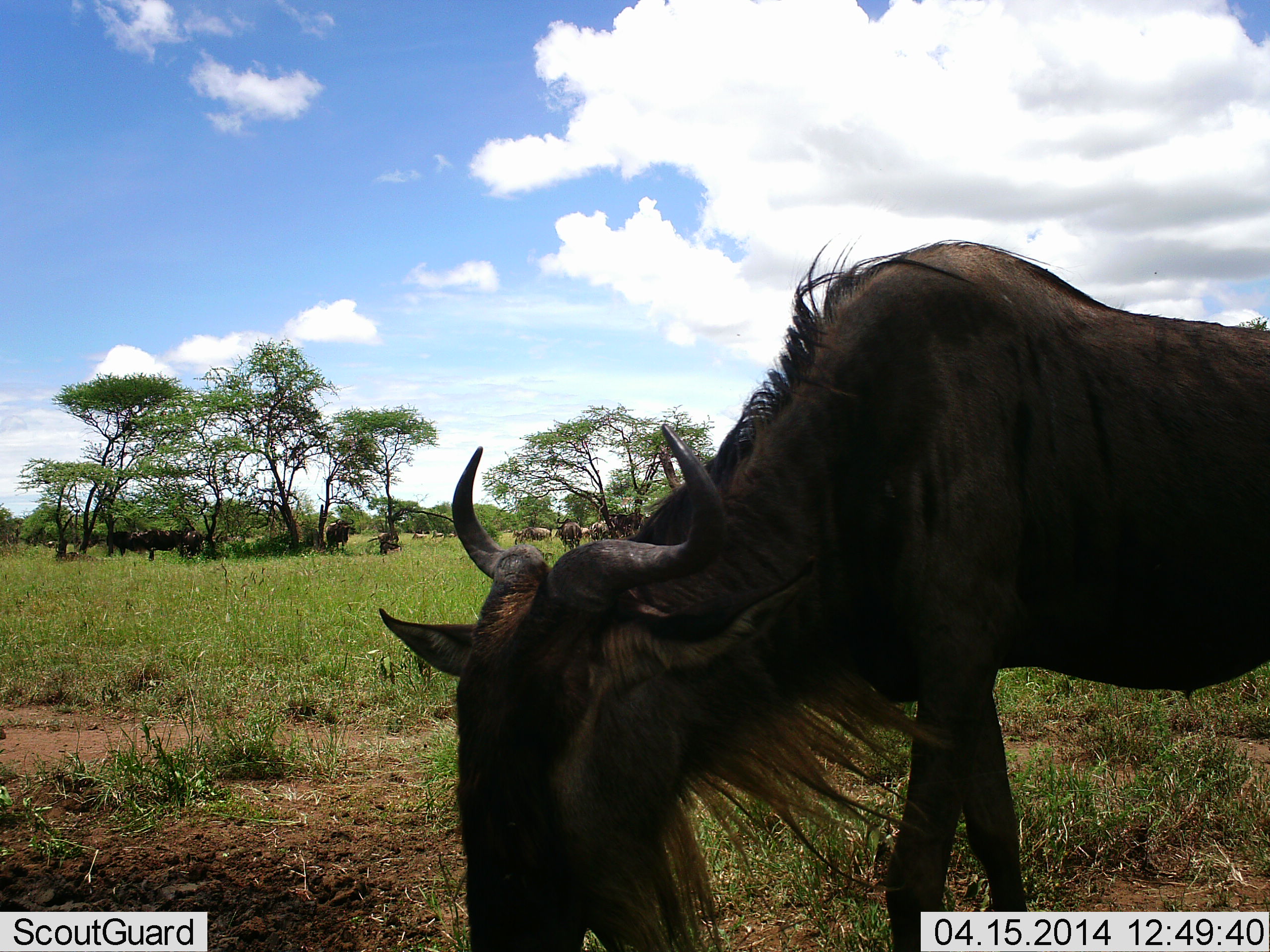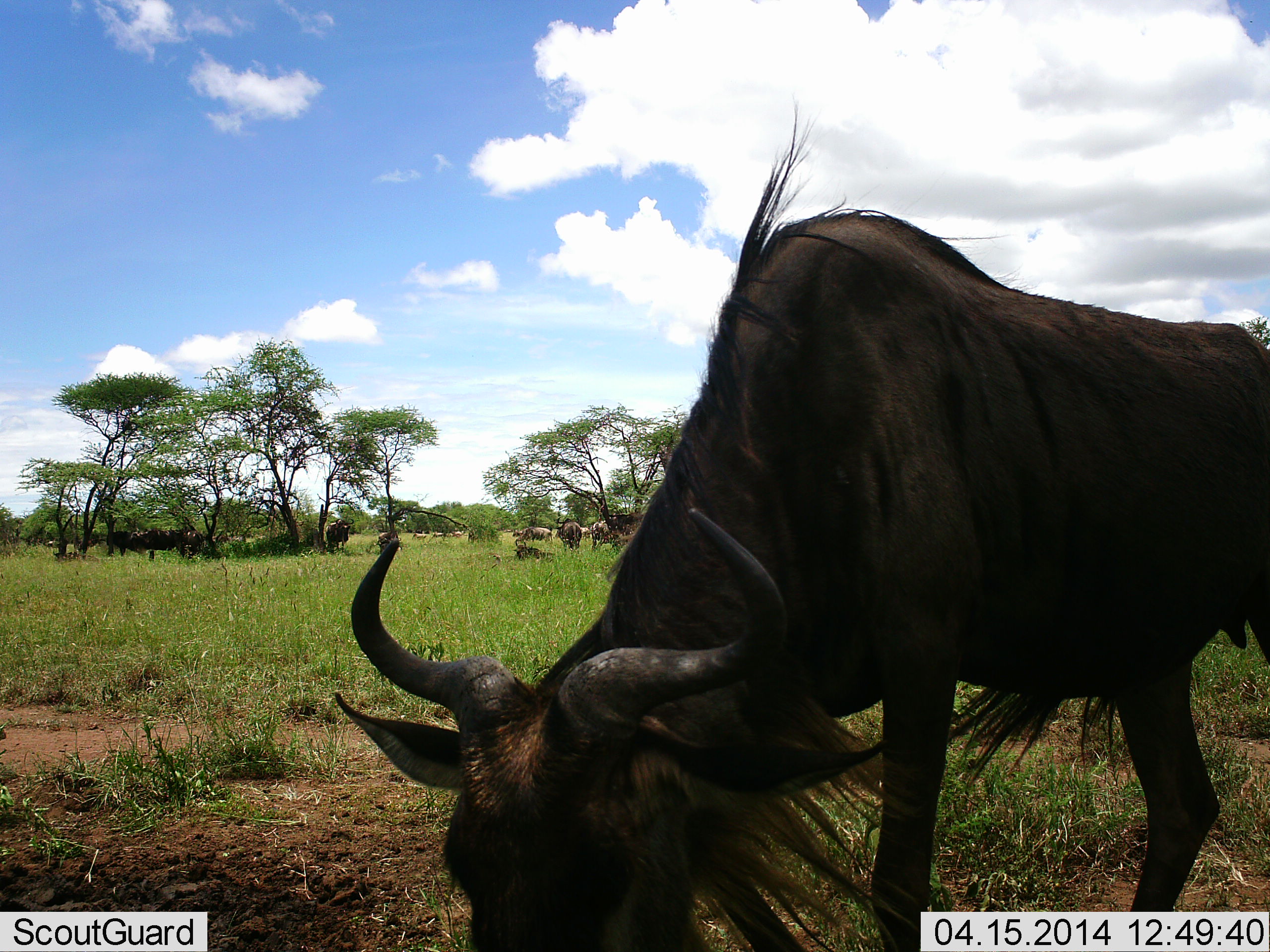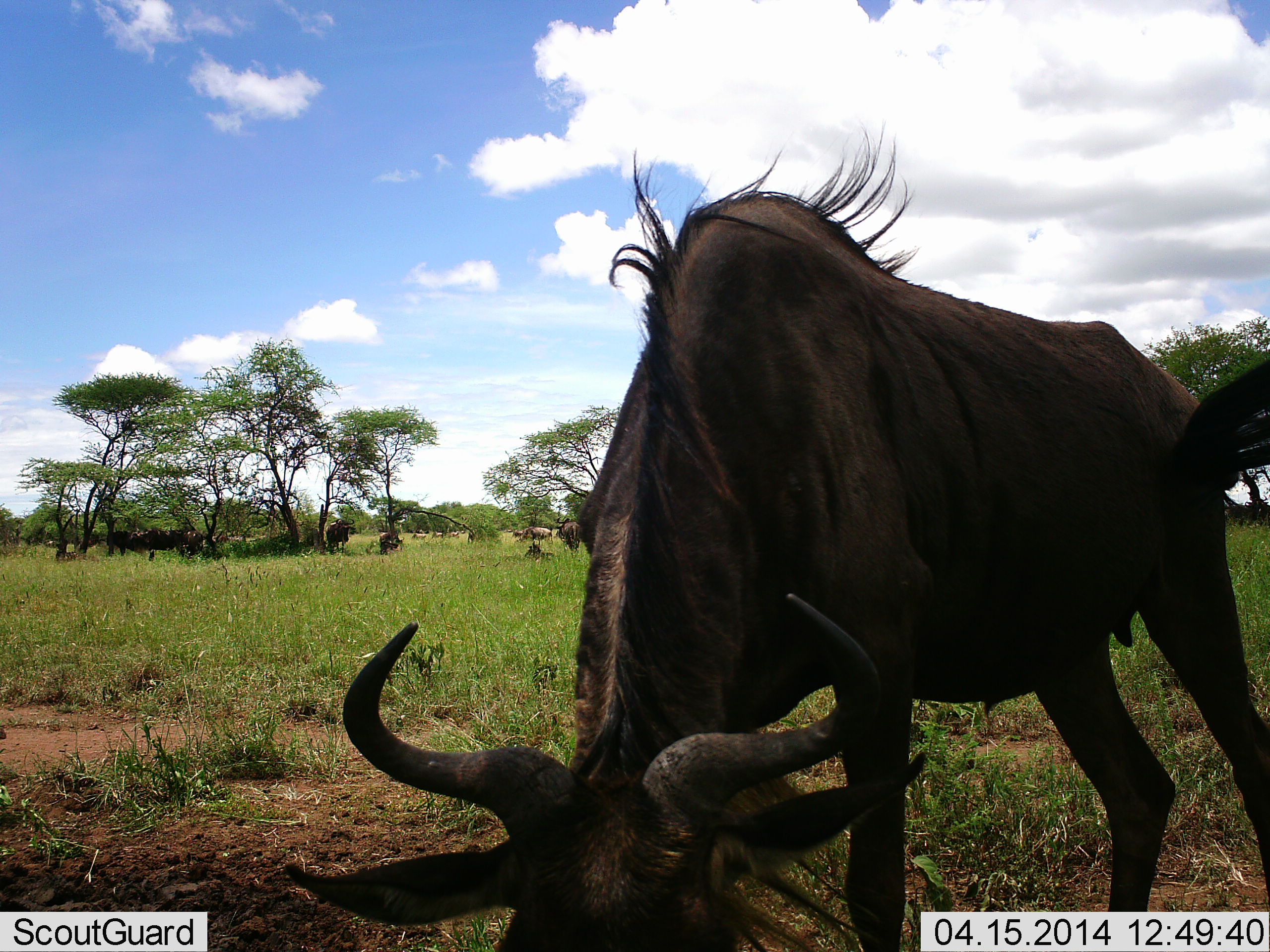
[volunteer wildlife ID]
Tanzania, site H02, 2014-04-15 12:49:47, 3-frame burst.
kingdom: Animalia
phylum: Chordata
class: Mammalia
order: Artiodactyla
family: Bovidae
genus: Connochaetes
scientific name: Connochaetes taurinus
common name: blue wildebeest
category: wildebeest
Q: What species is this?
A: Wildebeest (blue wildebeest) (Connochaetes taurinus).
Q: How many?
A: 11-50.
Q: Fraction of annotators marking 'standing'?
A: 60%.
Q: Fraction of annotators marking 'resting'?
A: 50%.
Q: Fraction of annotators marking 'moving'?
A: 50%.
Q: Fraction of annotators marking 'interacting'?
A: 0%.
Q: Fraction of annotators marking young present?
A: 0%.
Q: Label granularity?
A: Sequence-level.